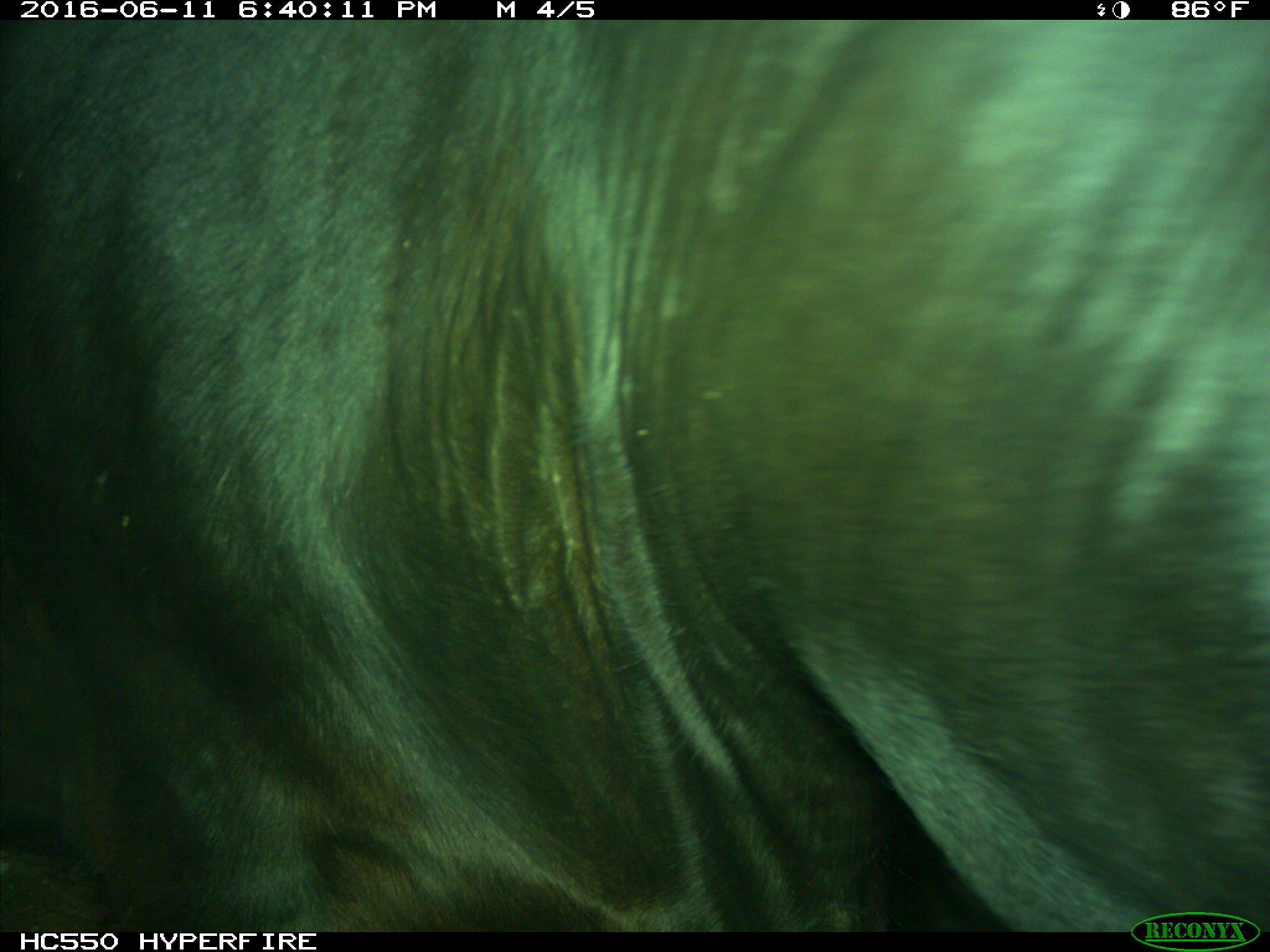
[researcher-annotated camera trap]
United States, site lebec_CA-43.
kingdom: Animalia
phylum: Chordata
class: Mammalia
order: Artiodactyla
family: Bovidae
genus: Bos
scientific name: Bos taurus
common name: domestic cow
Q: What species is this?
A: Bos taurus (domestic cow).